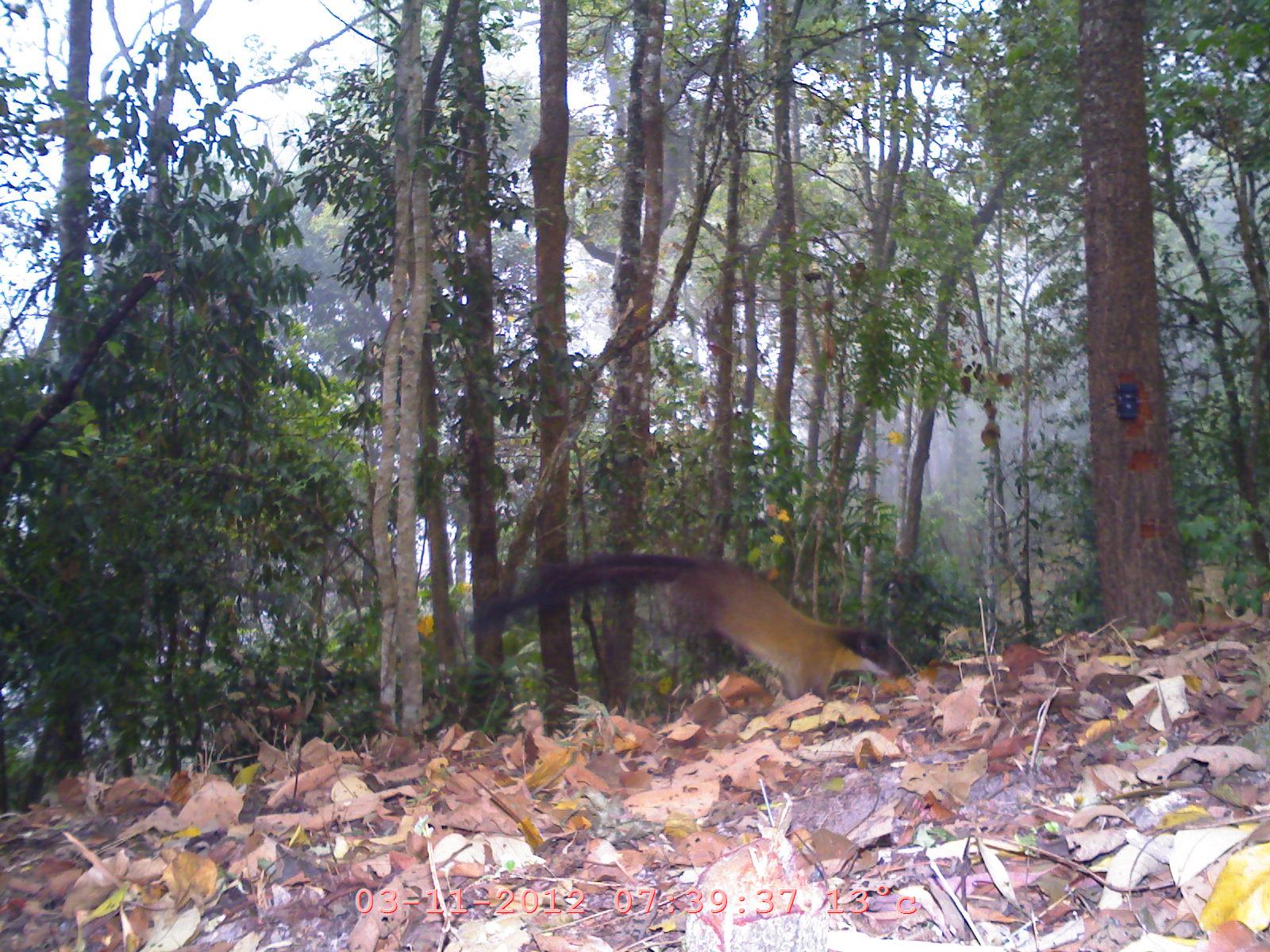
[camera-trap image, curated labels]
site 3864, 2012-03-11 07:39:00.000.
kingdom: Animalia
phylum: Chordata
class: Mammalia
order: Carnivora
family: Mustelidae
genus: Martes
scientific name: Martes flavigula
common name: yellow-throated marten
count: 1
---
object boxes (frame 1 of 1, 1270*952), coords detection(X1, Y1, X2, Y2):
martes flavigula: detection(467, 548, 903, 699)